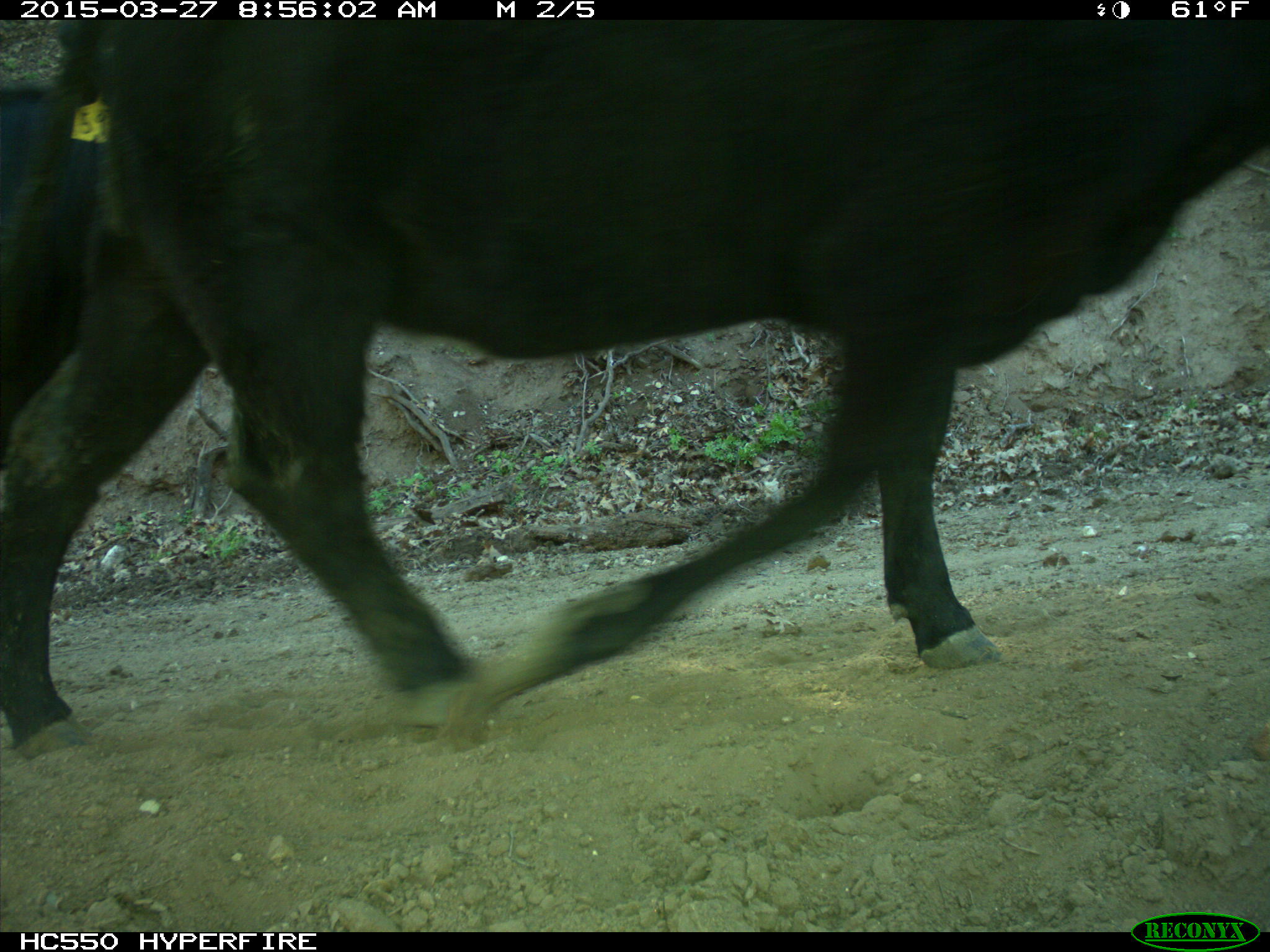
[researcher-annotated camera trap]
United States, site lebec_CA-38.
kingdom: Animalia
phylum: Chordata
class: Mammalia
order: Artiodactyla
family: Bovidae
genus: Bos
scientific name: Bos taurus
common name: domestic cow